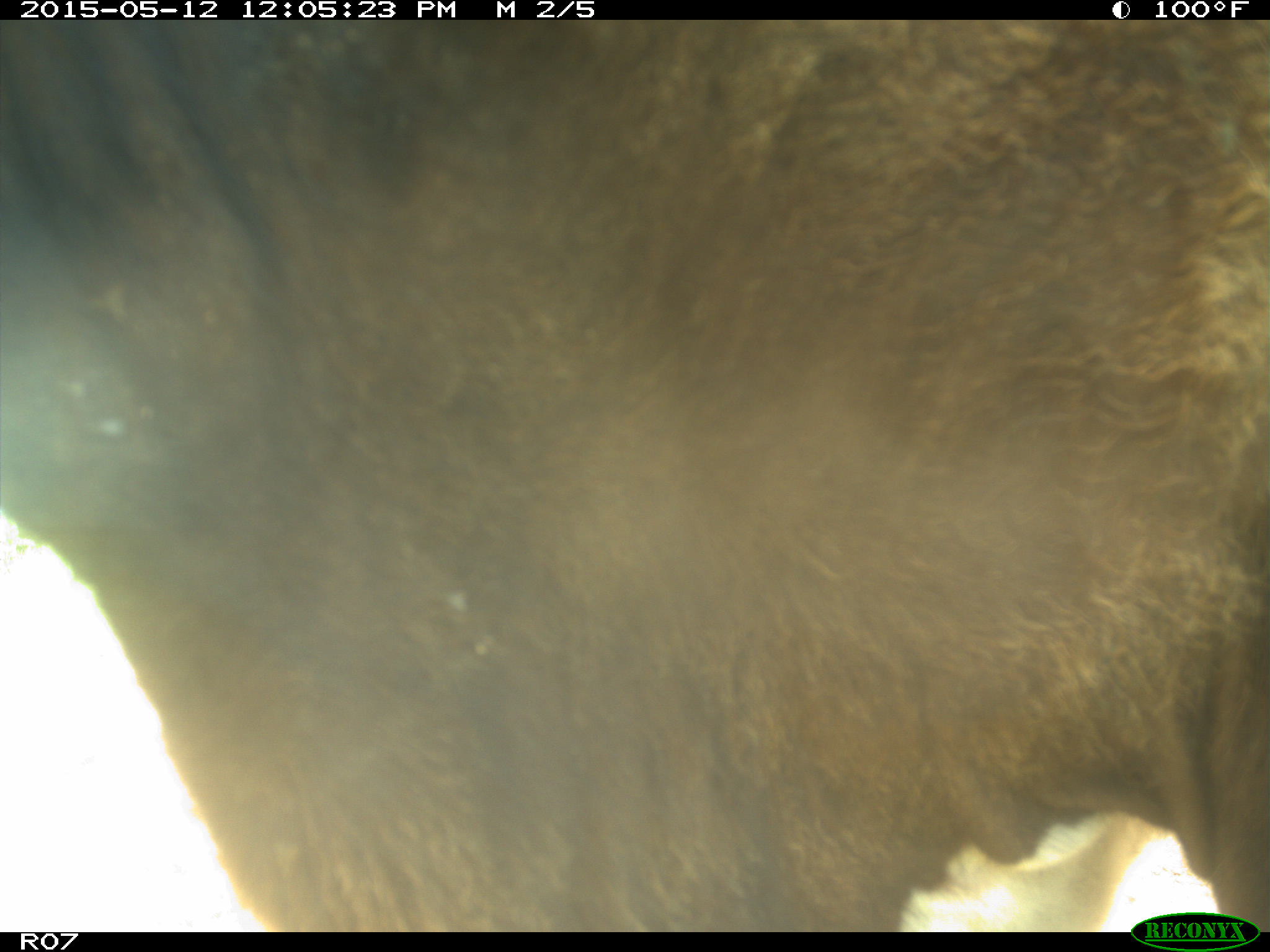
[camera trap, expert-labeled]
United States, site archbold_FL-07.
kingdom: Animalia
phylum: Chordata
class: Mammalia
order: Artiodactyla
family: Bovidae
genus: Bos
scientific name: Bos taurus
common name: domestic cow